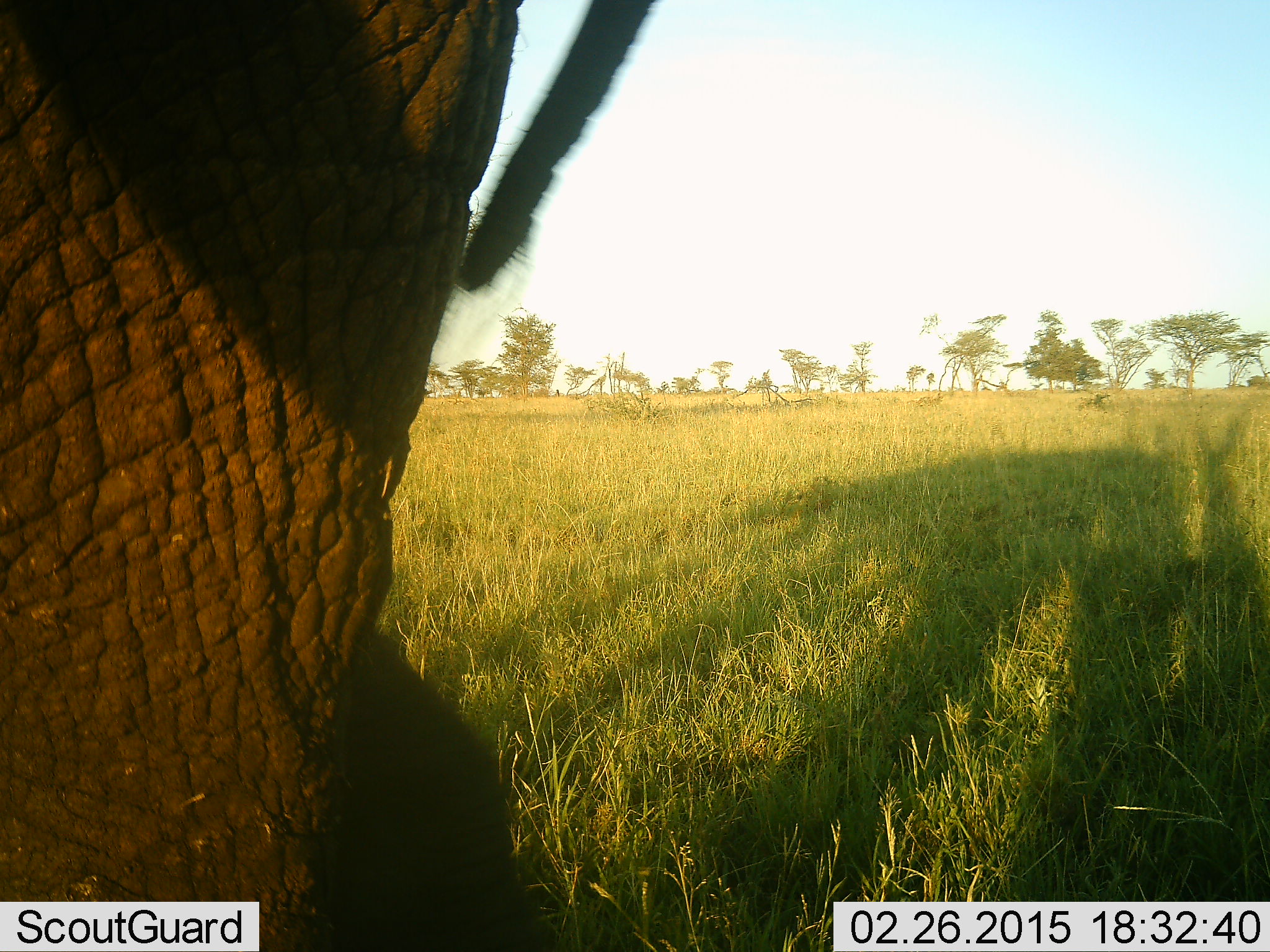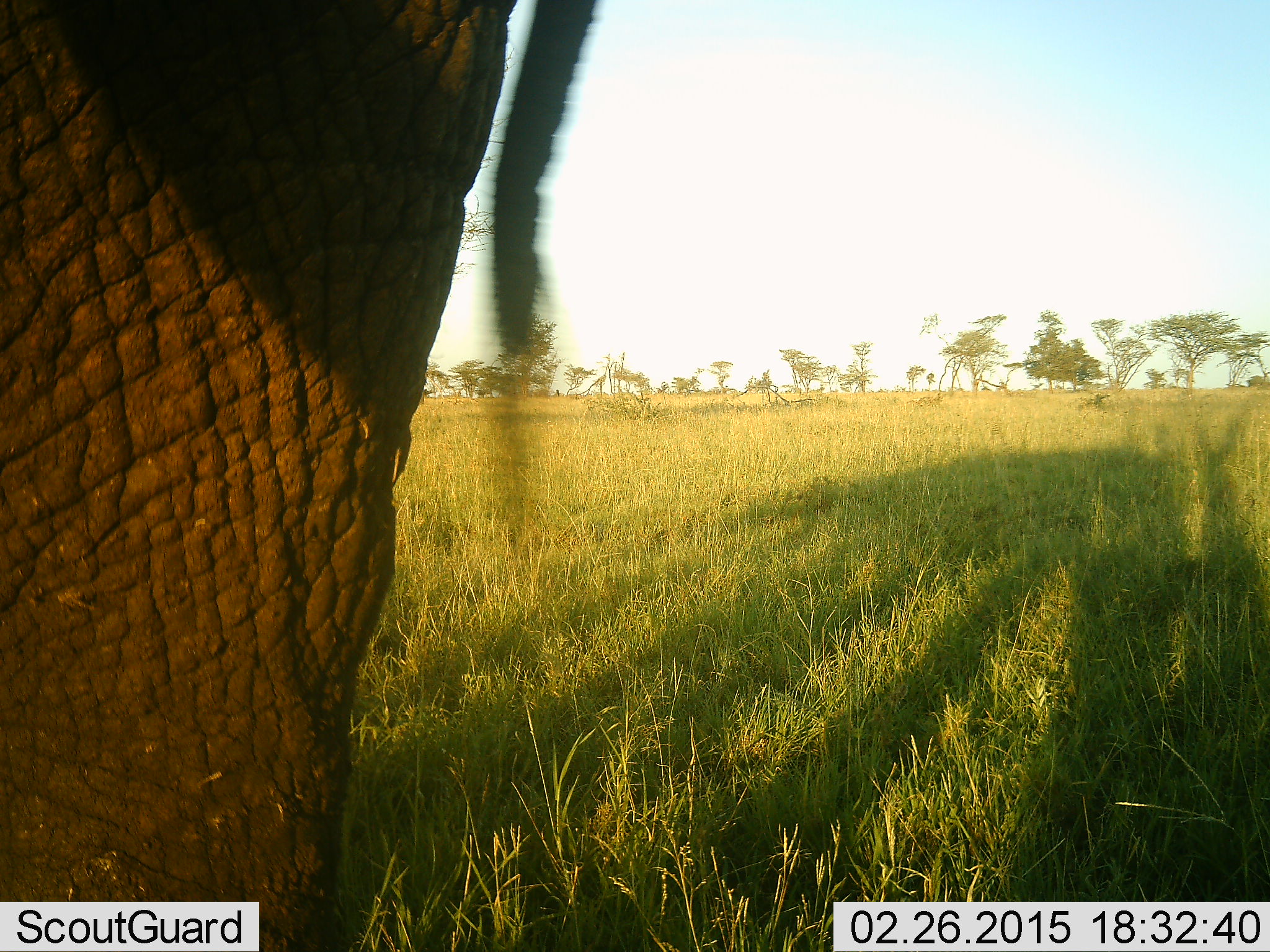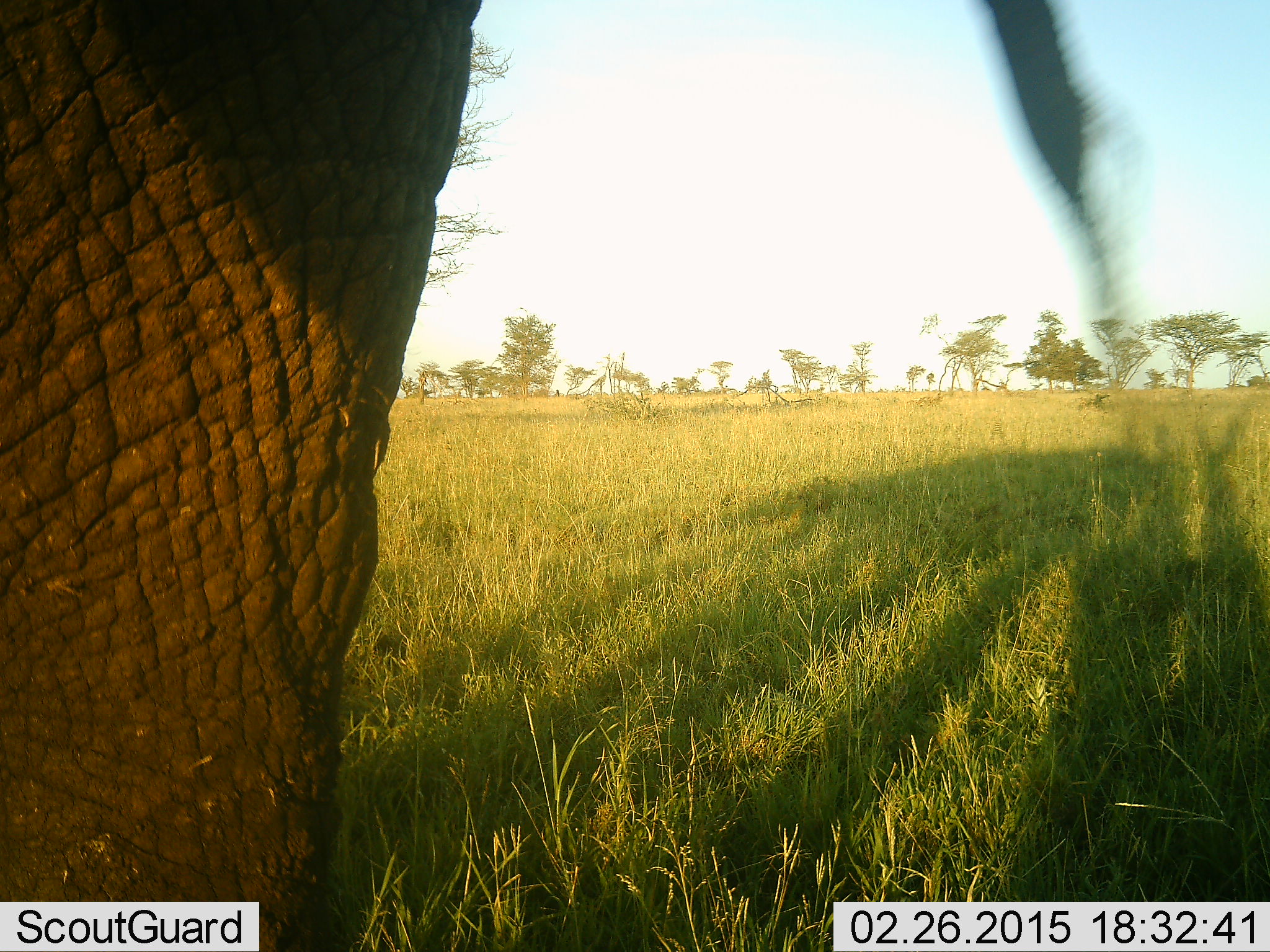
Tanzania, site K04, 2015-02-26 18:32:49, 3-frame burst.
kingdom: Animalia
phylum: Chordata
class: Mammalia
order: Proboscidea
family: Elephantidae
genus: Loxodonta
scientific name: Loxodonta africana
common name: african bush elephant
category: elephant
Elephant (african bush elephant) (Loxodonta africana), count 1. Behavior (volunteer vote fractions): standing 90%, resting 0%, moving 10%, interacting 0%. Young present (vote fraction): 0%. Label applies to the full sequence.